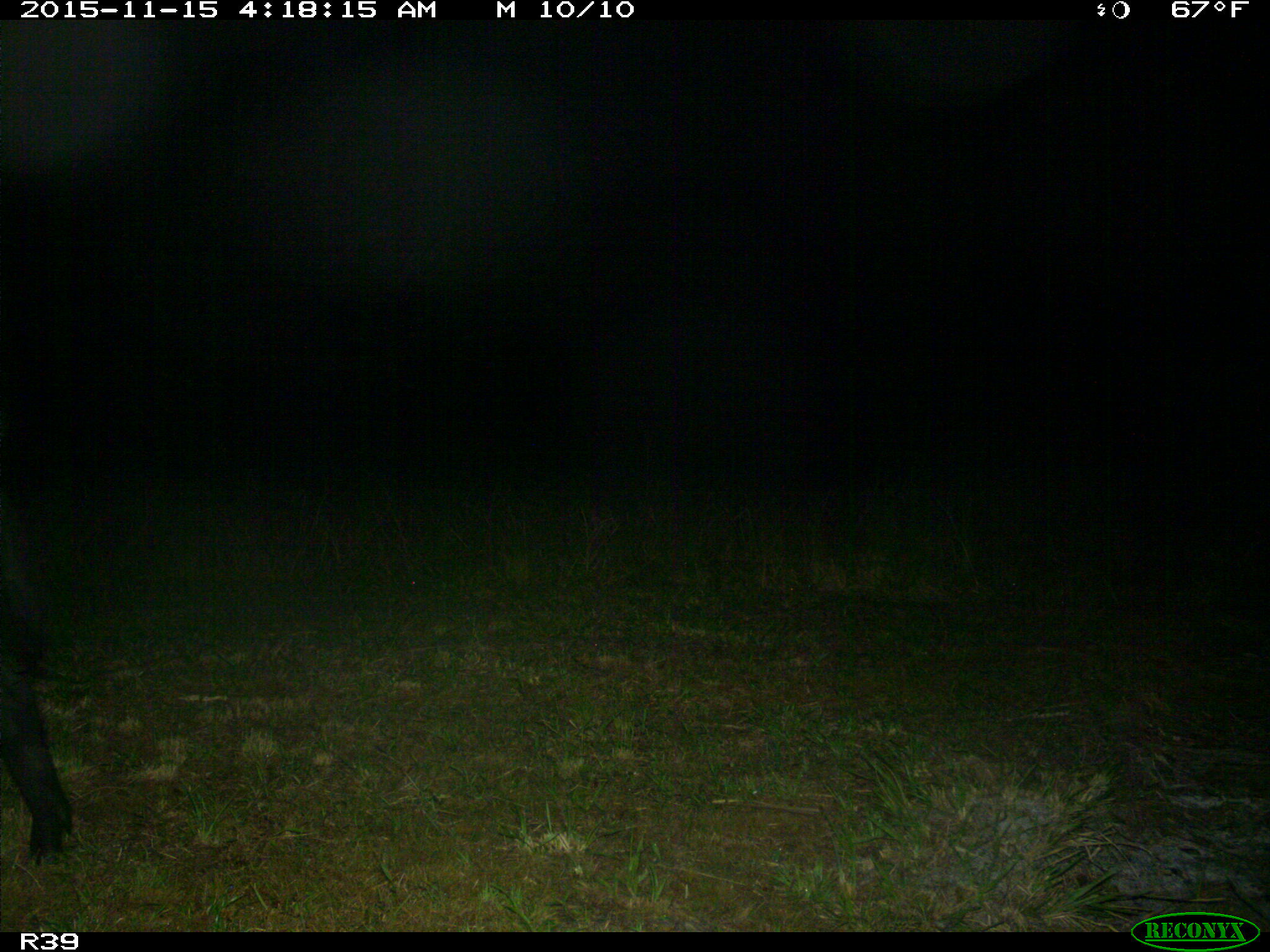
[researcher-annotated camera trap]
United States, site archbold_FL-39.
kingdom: Animalia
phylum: Chordata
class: Mammalia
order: Artiodactyla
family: Suidae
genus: Sus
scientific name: Sus scrofa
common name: wild boar